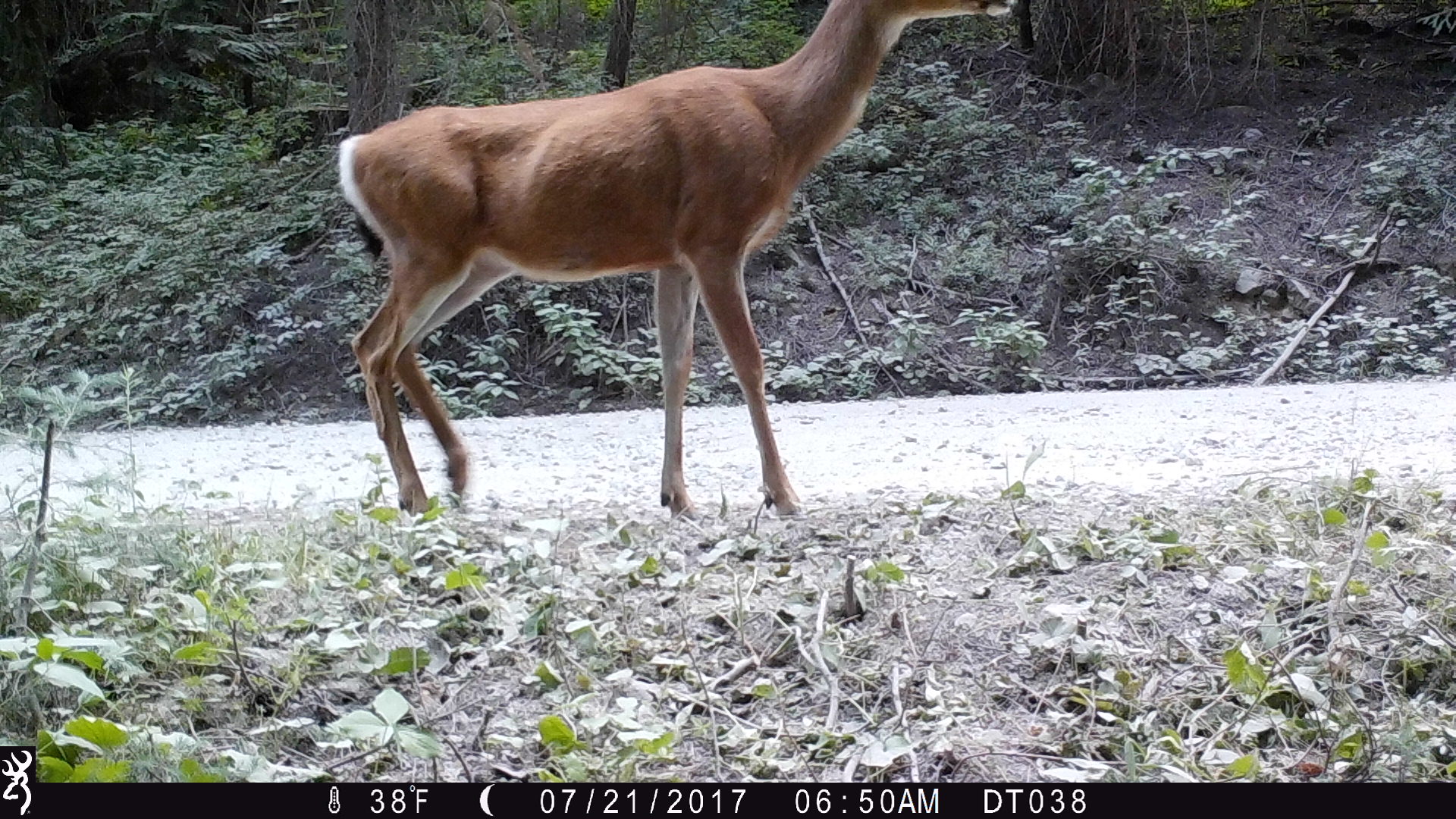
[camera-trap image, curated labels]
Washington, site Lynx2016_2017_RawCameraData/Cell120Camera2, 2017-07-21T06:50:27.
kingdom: Animalia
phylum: Chordata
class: Mammalia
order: Artiodactyla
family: Cervidae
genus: Odocoileus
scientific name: Odocoileus hemionus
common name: mule deer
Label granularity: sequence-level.